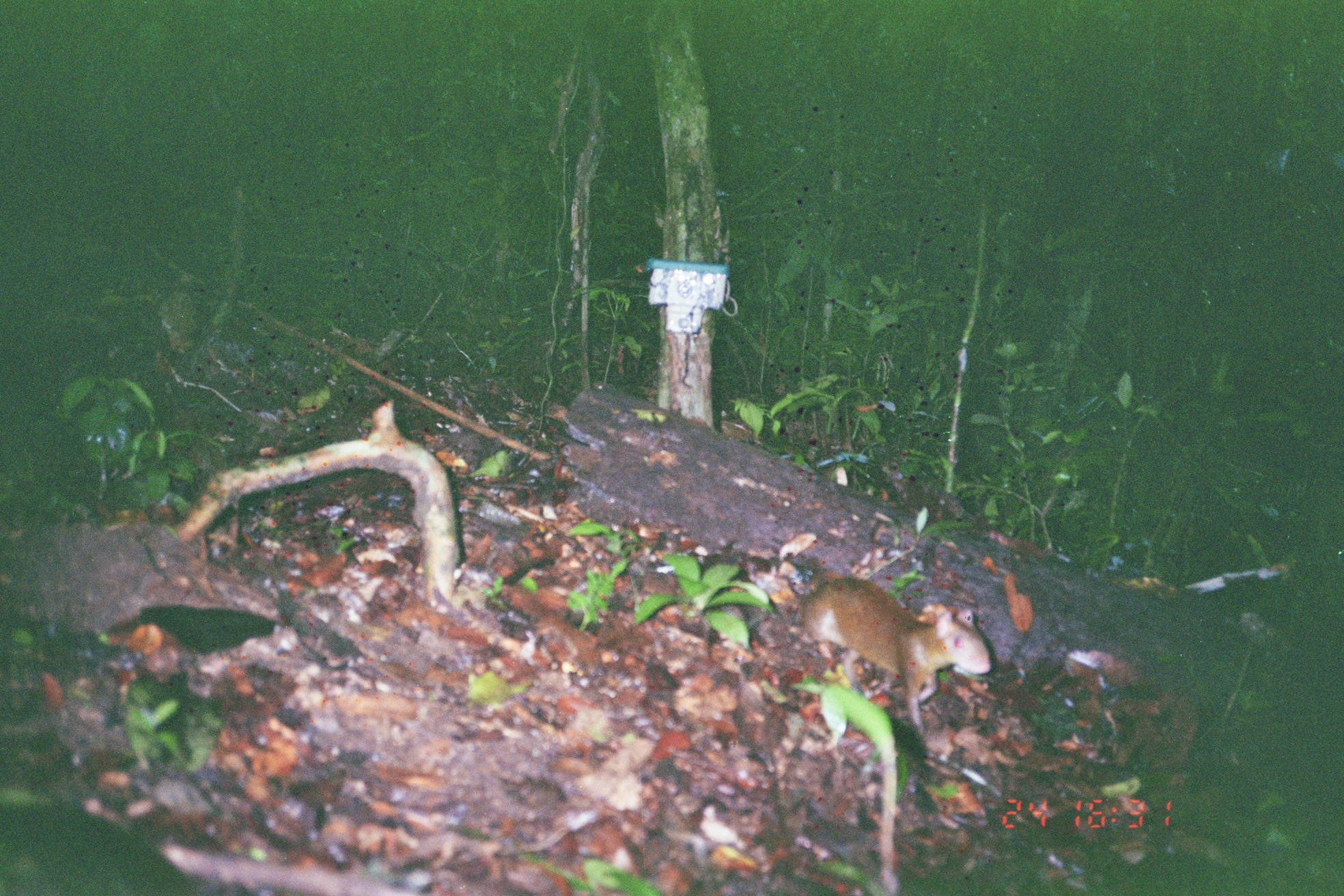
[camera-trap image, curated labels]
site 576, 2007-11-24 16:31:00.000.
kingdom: Animalia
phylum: Chordata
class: Mammalia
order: Rodentia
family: Dasyproctidae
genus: Dasyprocta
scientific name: Dasyprocta punctata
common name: central american agouti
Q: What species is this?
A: Dasyprocta punctata (central american agouti).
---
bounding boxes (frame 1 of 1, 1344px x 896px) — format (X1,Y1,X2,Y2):
dasyprocta punctata: (801,574,991,732)